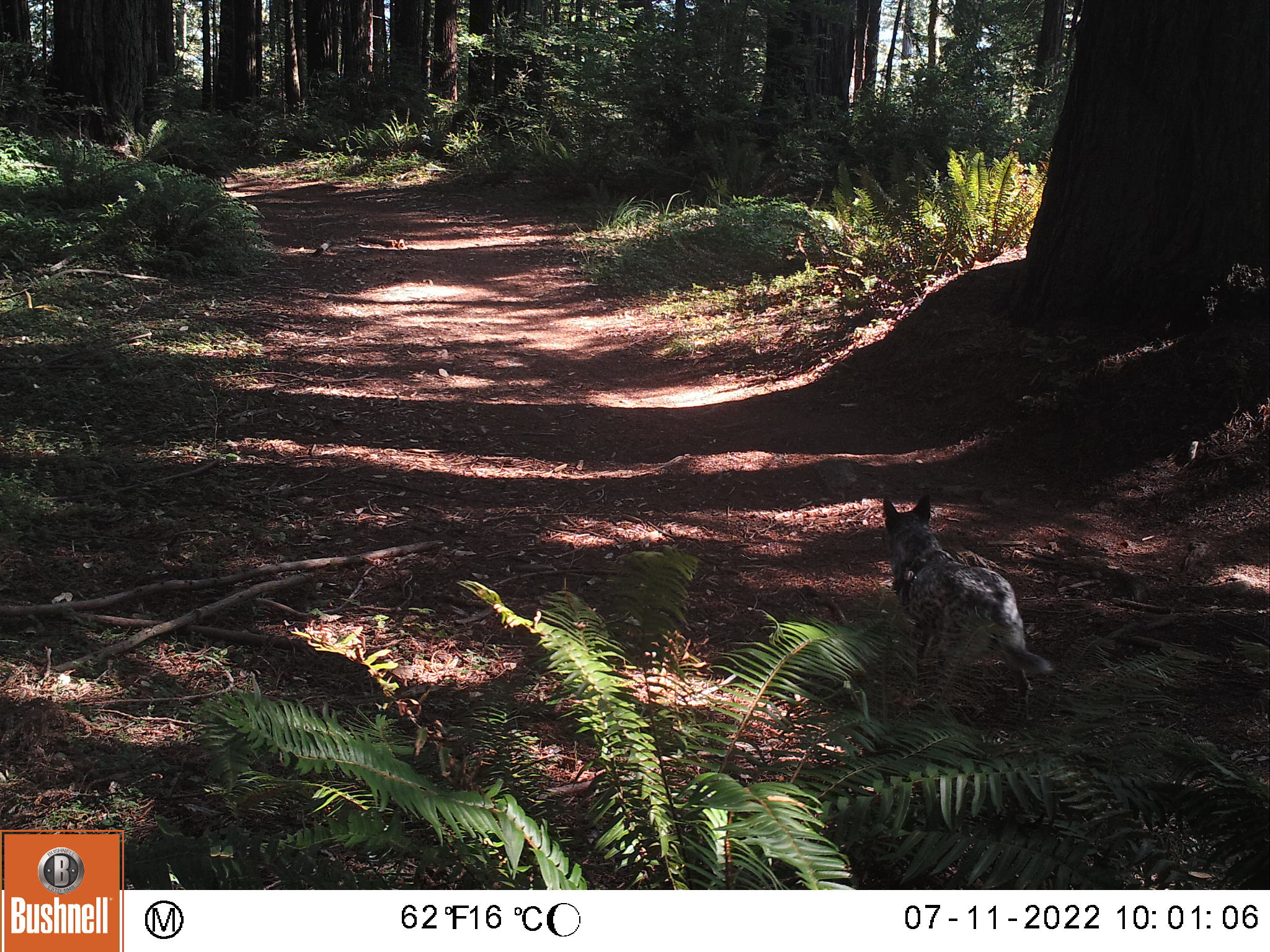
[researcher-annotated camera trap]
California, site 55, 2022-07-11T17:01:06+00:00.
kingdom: Animalia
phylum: Chordata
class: Mammalia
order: Carnivora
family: Felidae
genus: Lynx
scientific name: Lynx rufus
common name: bobcat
Bobcat (Lynx rufus).